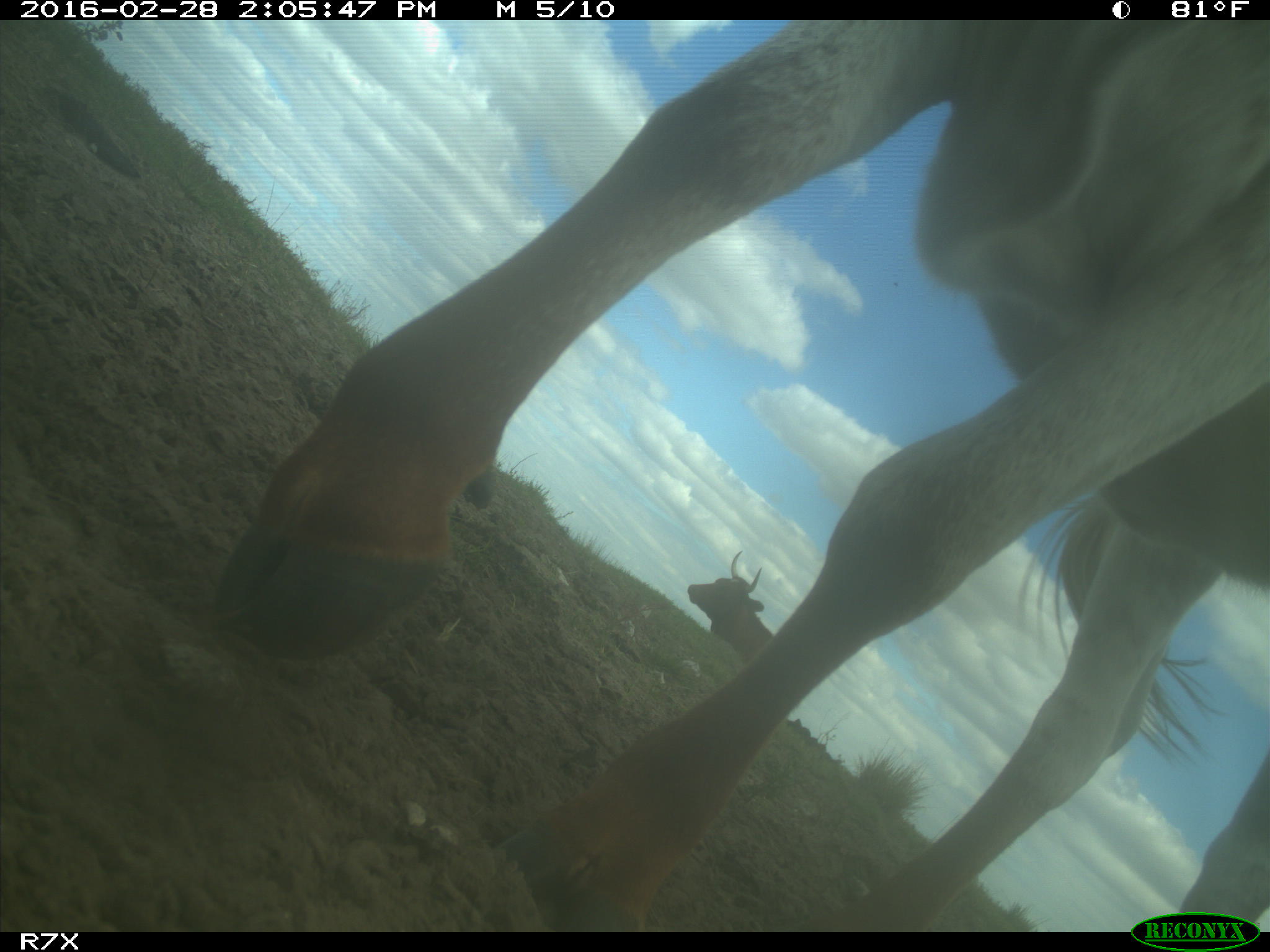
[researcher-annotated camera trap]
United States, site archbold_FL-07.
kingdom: Animalia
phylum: Chordata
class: Mammalia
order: Artiodactyla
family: Bovidae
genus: Bos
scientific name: Bos taurus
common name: domestic cow